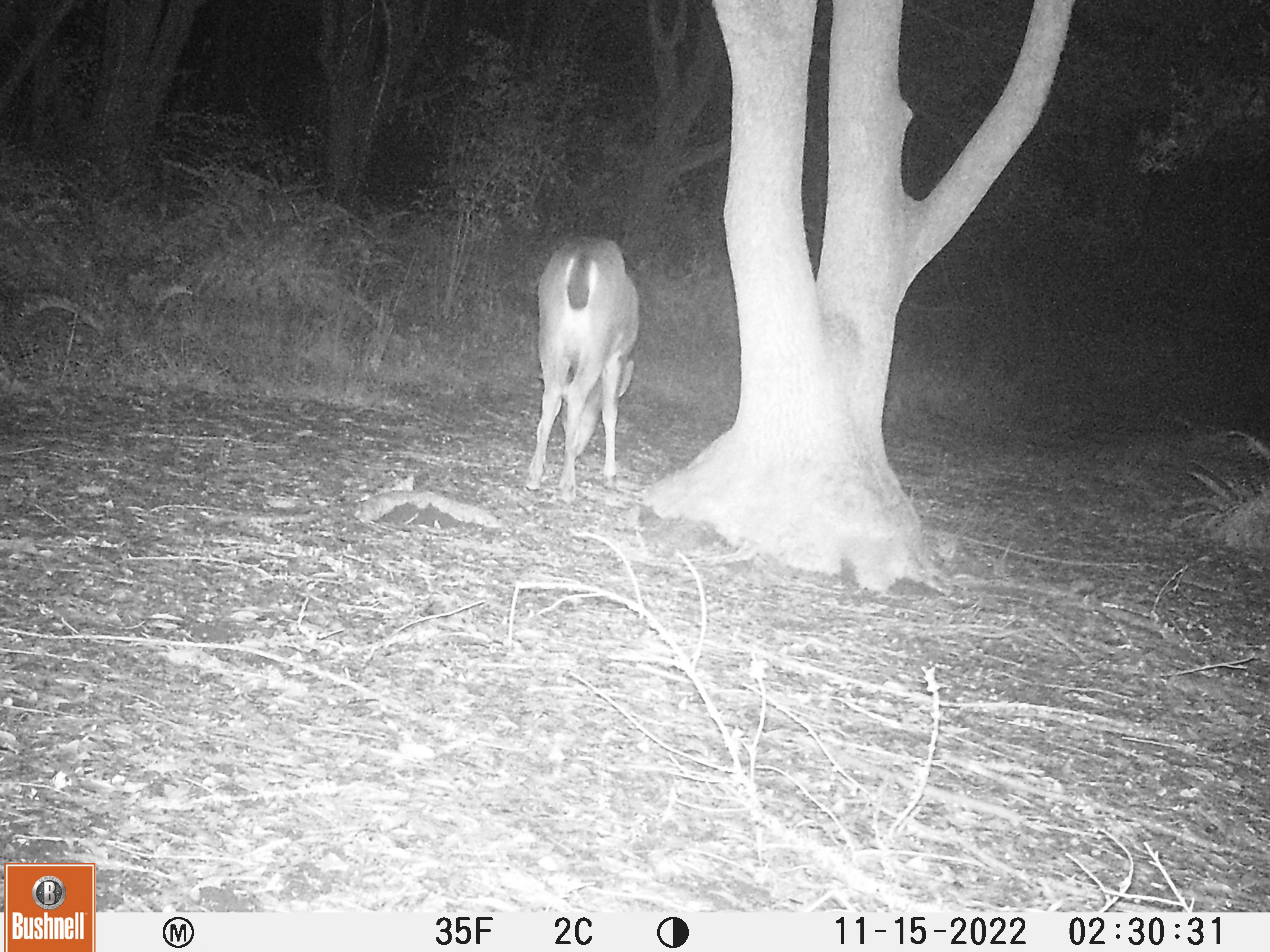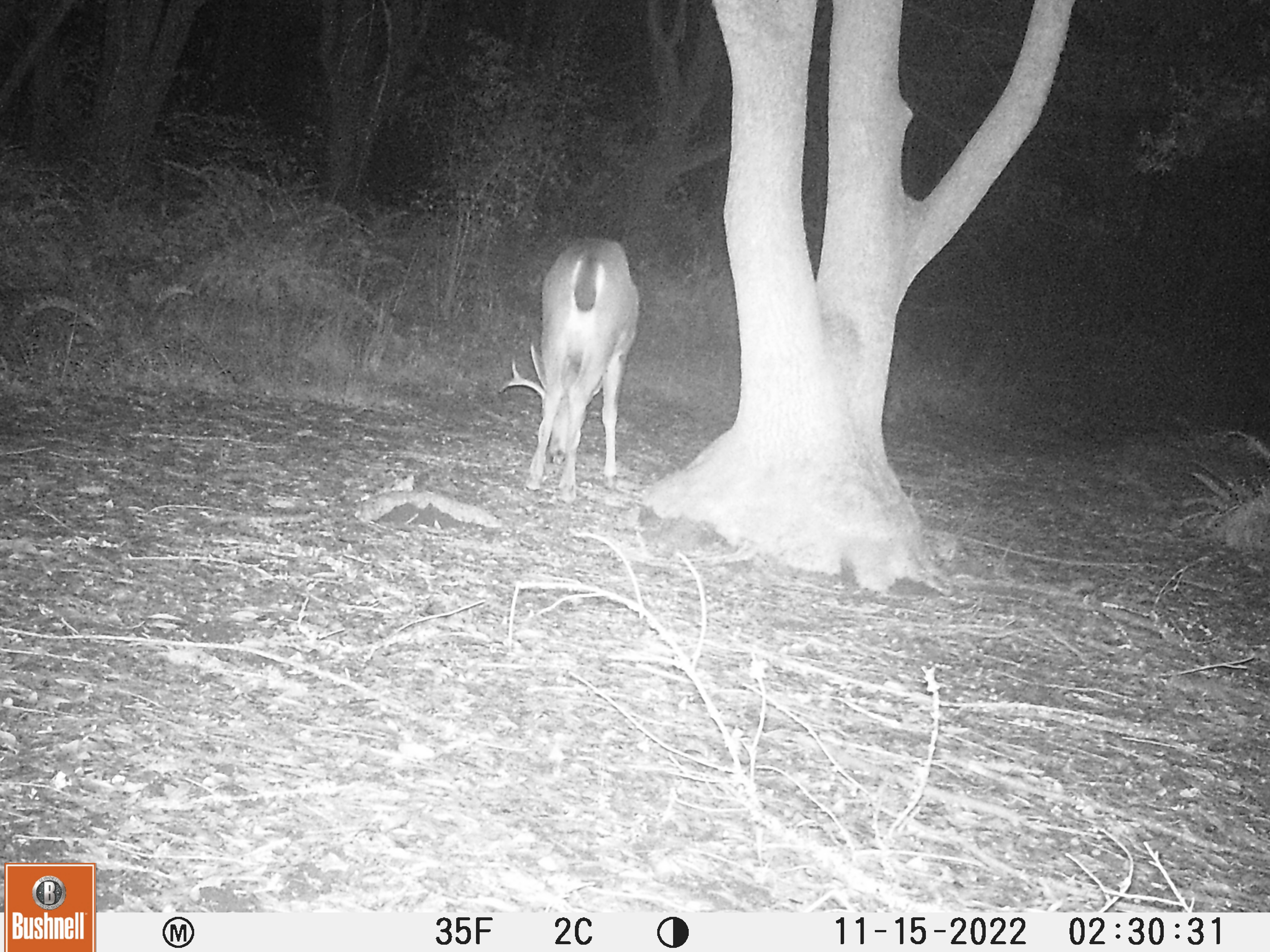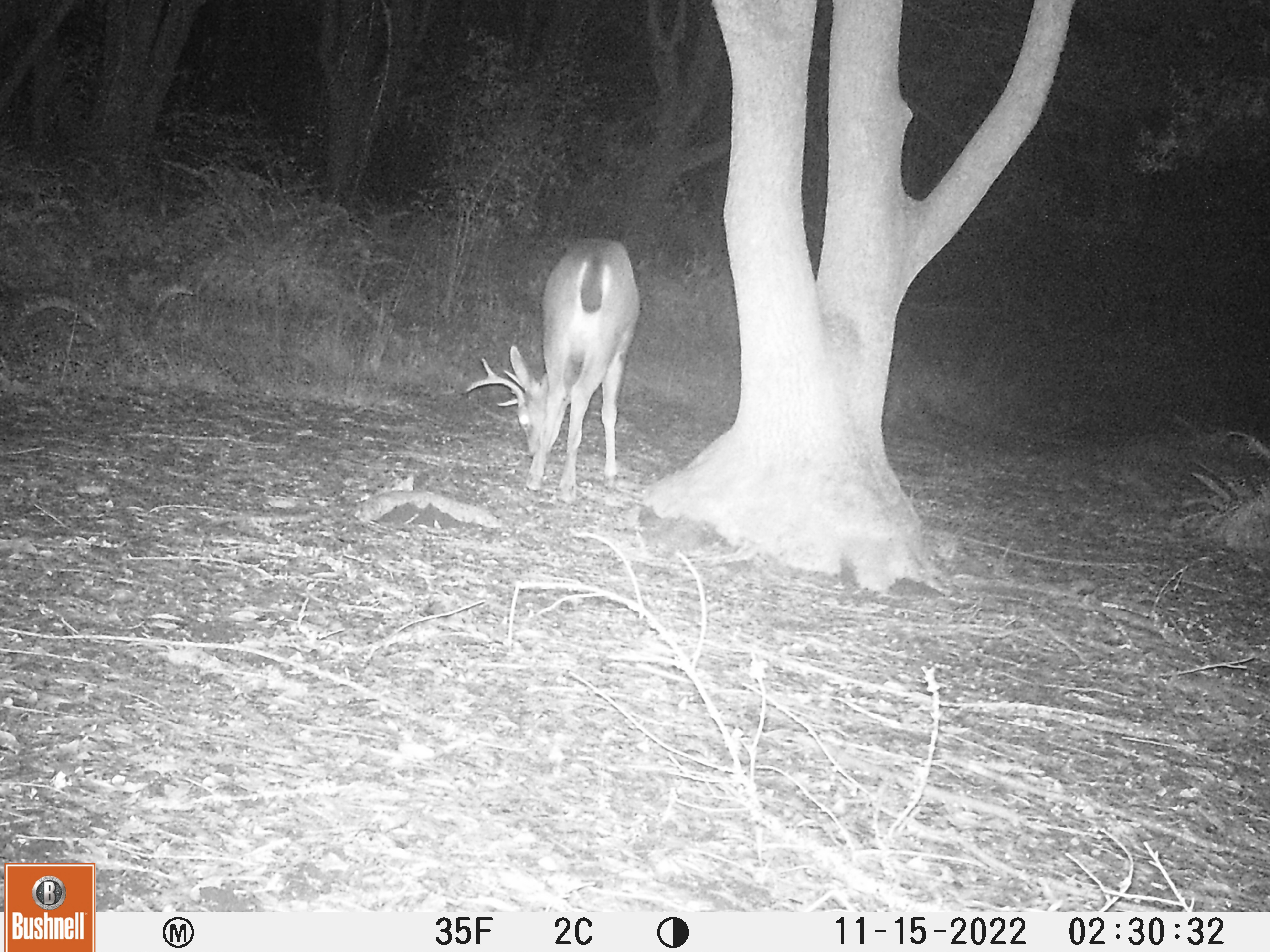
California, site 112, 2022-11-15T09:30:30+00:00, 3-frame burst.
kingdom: Animalia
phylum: Chordata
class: Mammalia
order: Artiodactyla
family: Cervidae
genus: Odocoileus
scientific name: Odocoileus hemionus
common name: mule deer